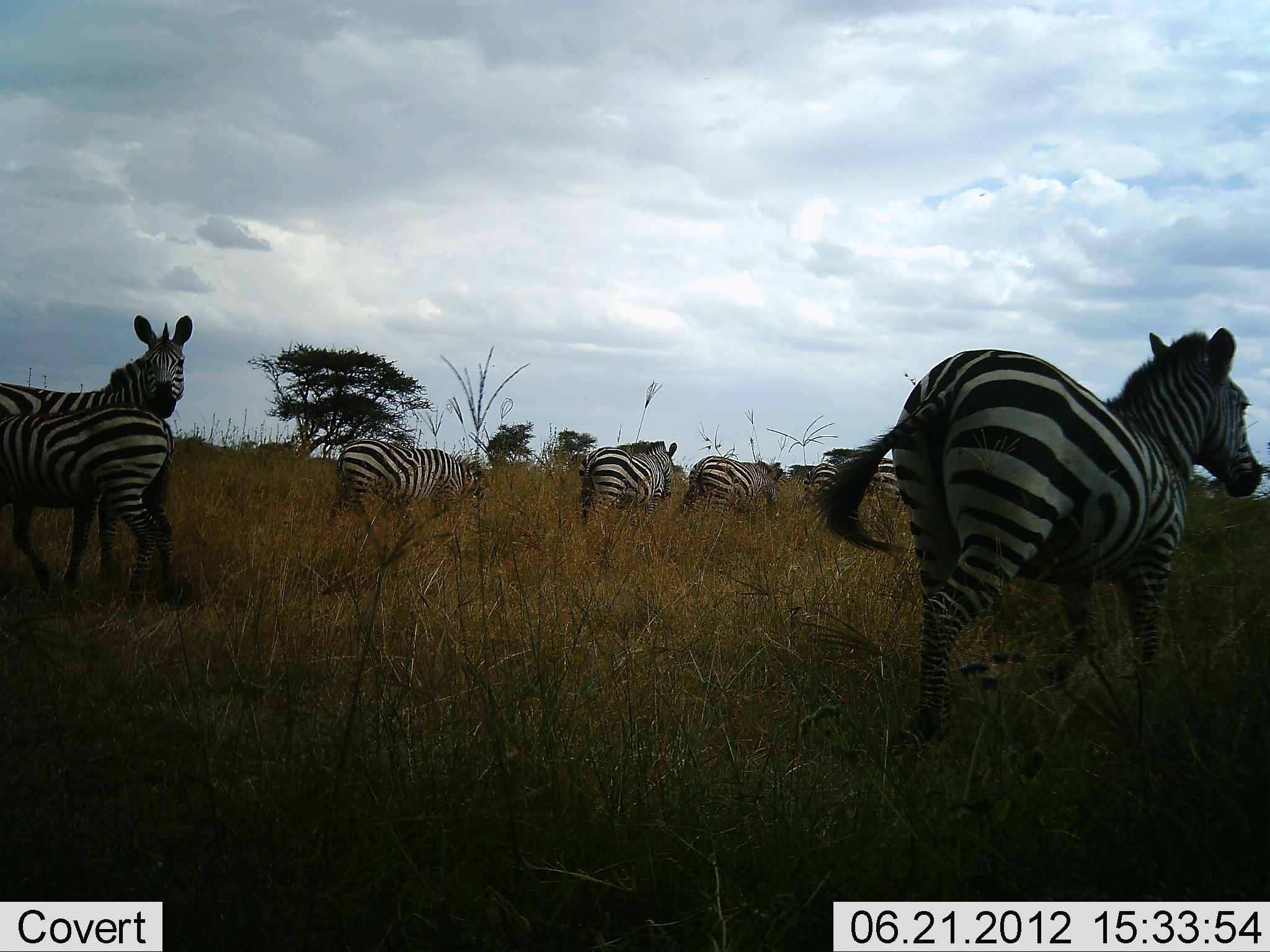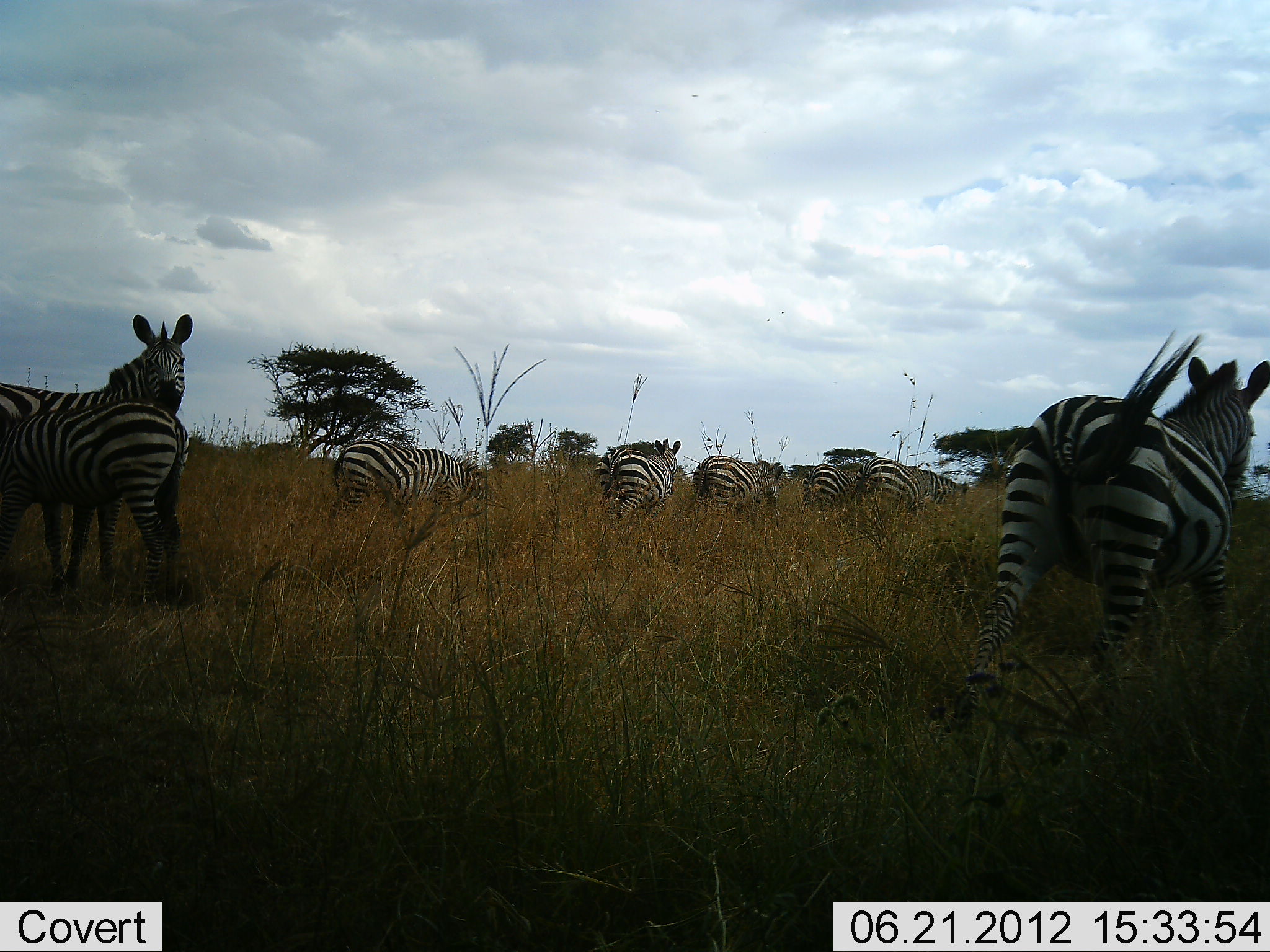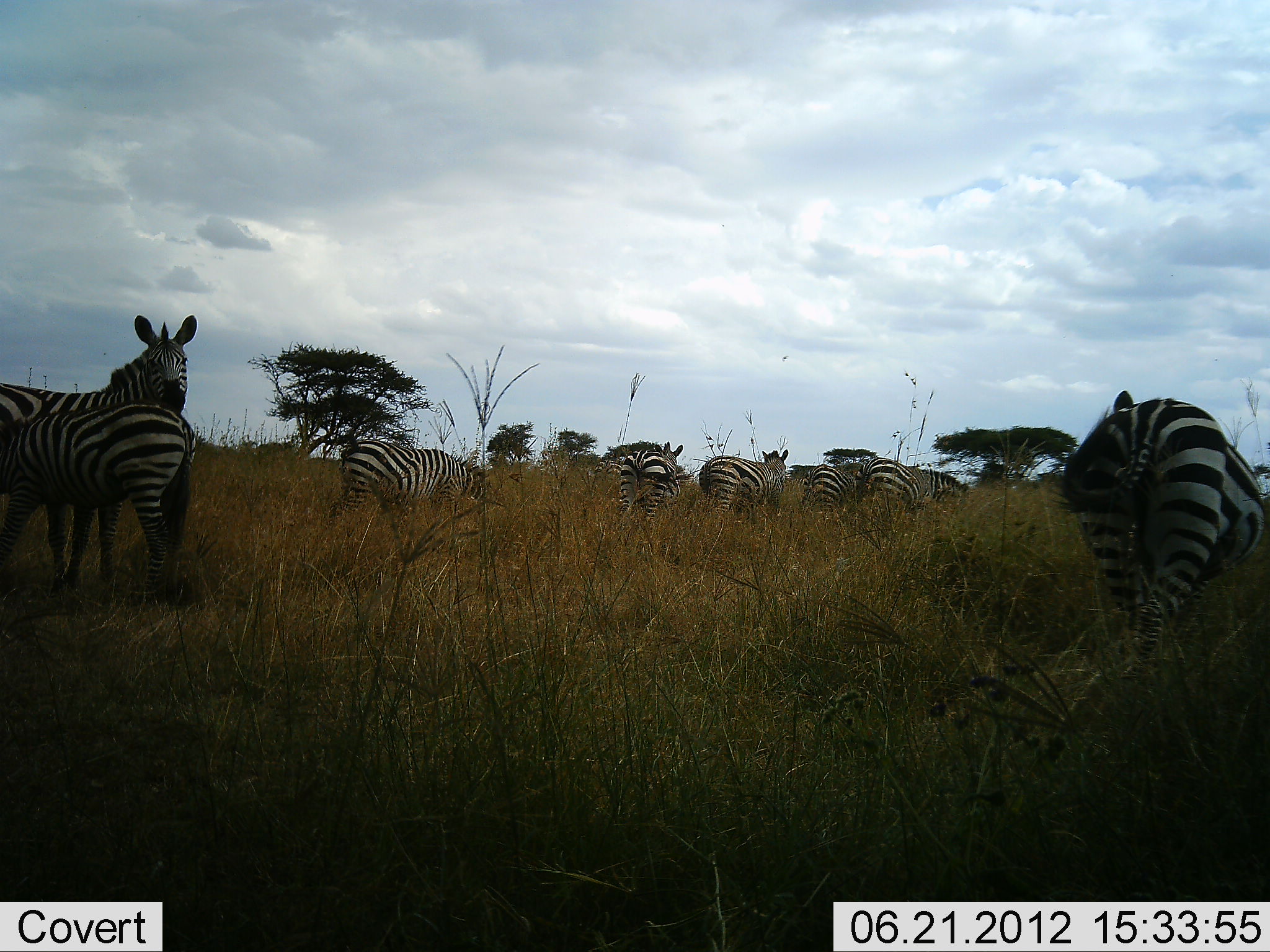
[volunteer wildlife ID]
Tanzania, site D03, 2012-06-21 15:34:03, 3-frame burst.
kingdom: Animalia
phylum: Chordata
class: Mammalia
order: Perissodactyla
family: Equidae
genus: Equus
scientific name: Equus quagga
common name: plains zebra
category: zebra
Zebra (plains zebra) (Equus quagga), count 8. Behavior (volunteer vote fractions): standing 90%, resting 10%, moving 90%, interacting 10%. Young present (vote fraction): 40%. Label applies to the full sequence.